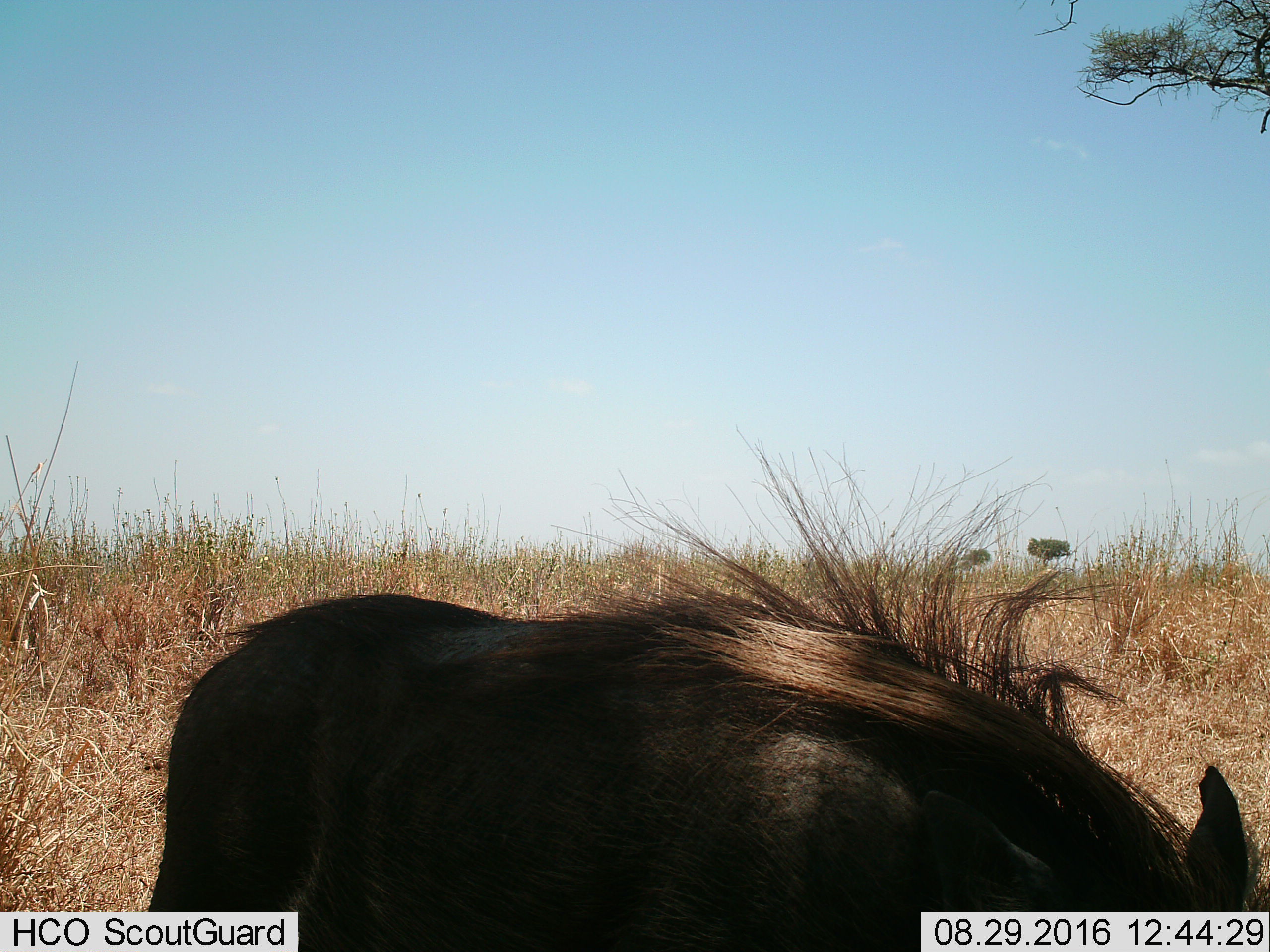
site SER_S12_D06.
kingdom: Animalia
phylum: Chordata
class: Mammalia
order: Artiodactyla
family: Suidae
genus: Phacochoerus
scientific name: Phacochoerus africanus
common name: warthog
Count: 1.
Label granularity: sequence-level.